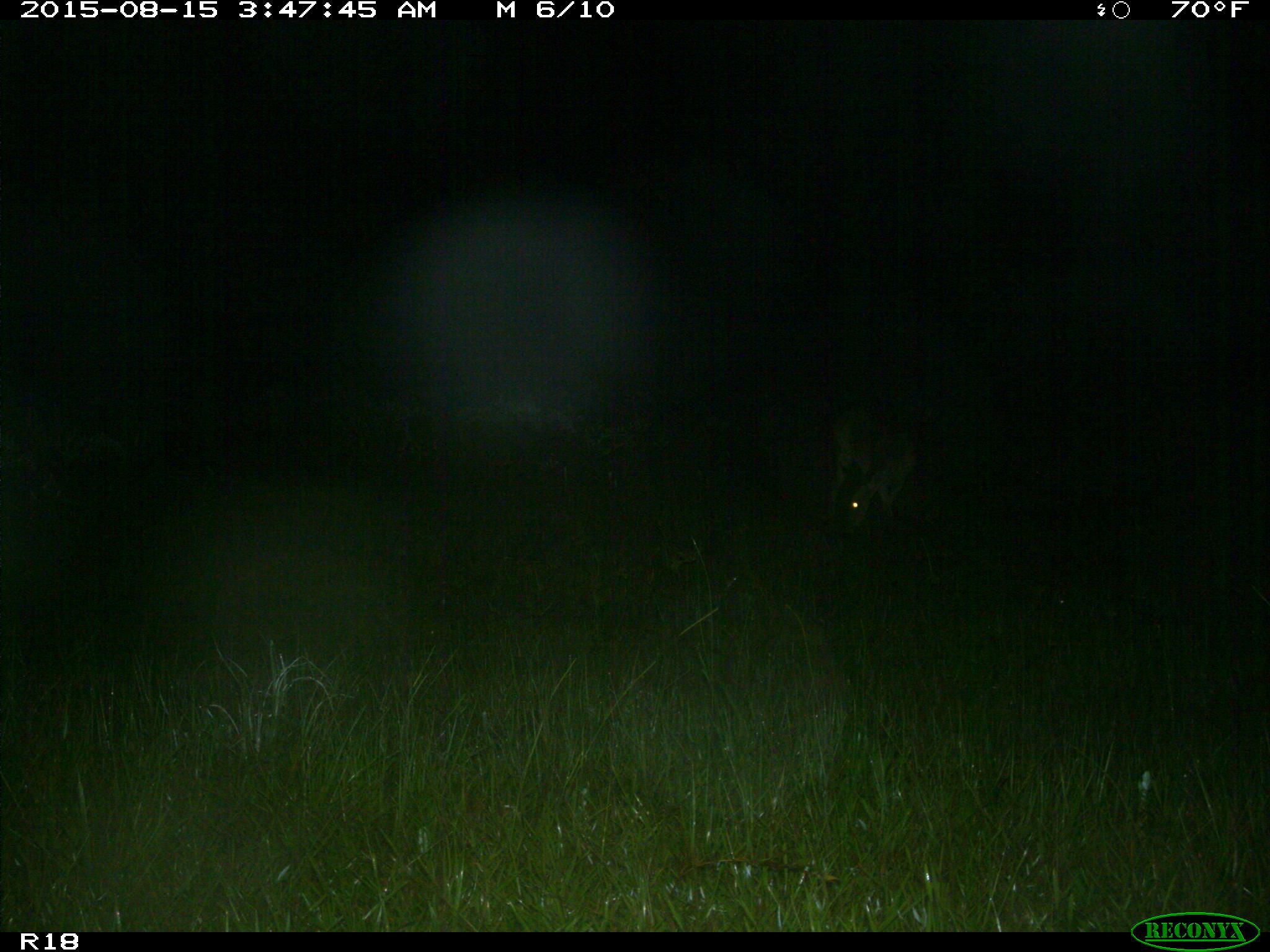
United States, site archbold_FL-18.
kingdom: Animalia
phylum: Chordata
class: Mammalia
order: Artiodactyla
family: Cervidae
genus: Odocoileus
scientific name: Odocoileus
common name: deer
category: unidentified deer